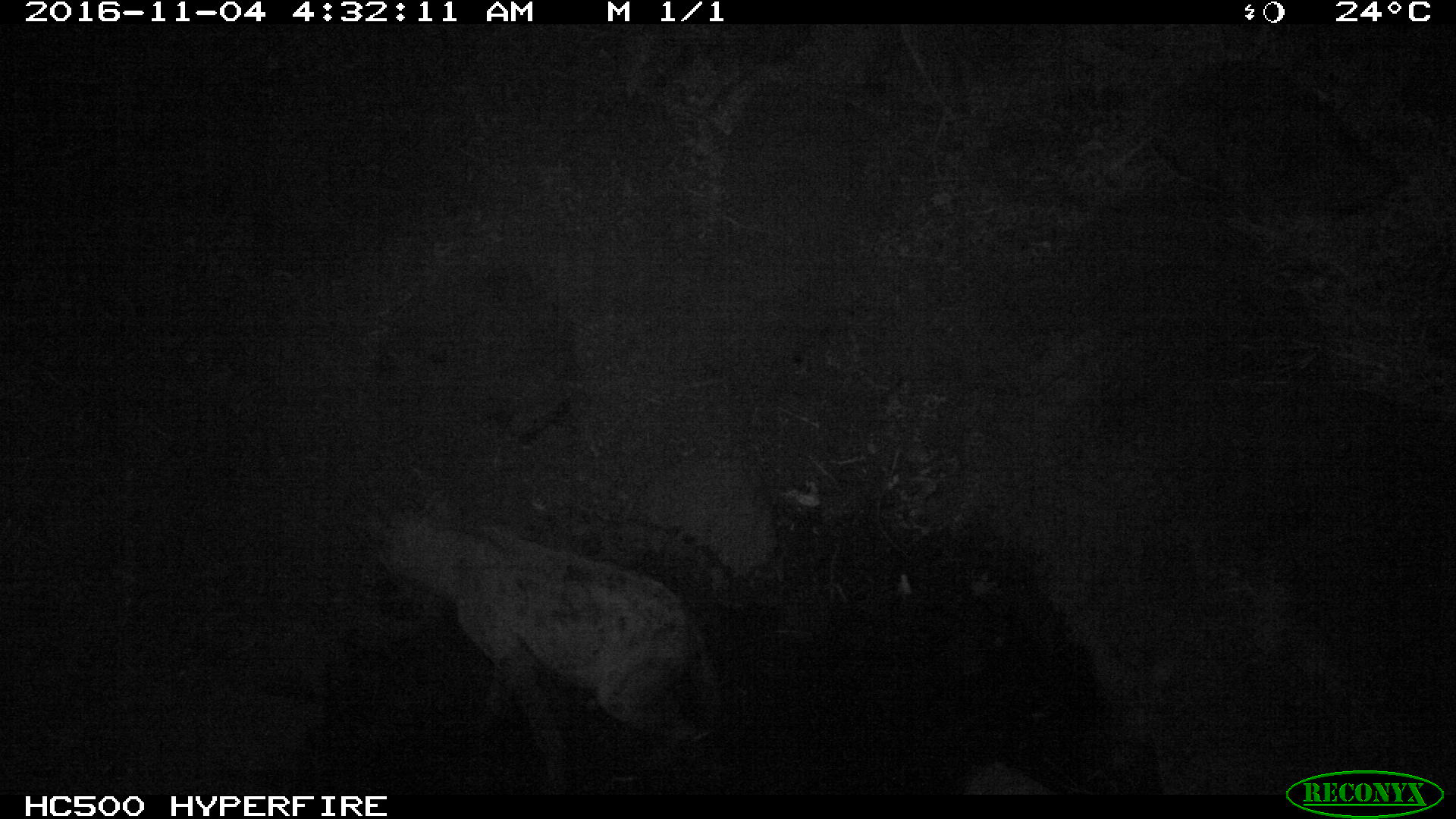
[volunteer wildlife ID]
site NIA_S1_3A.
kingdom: Animalia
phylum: Chordata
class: Mammalia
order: Carnivora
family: Hyaenidae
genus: Crocuta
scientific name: Crocuta crocuta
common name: spotted hyena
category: hyenaspotted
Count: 1.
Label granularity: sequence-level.